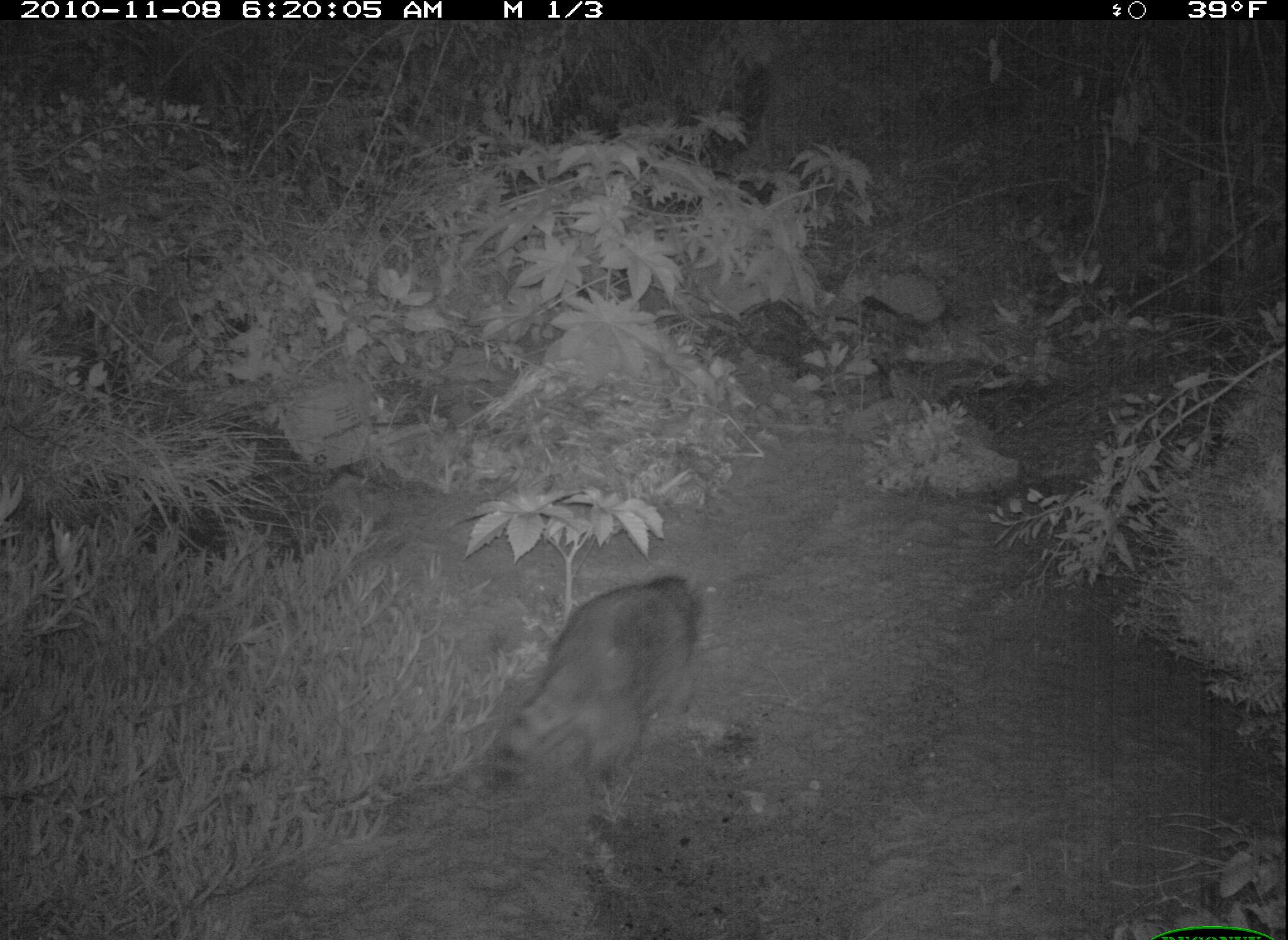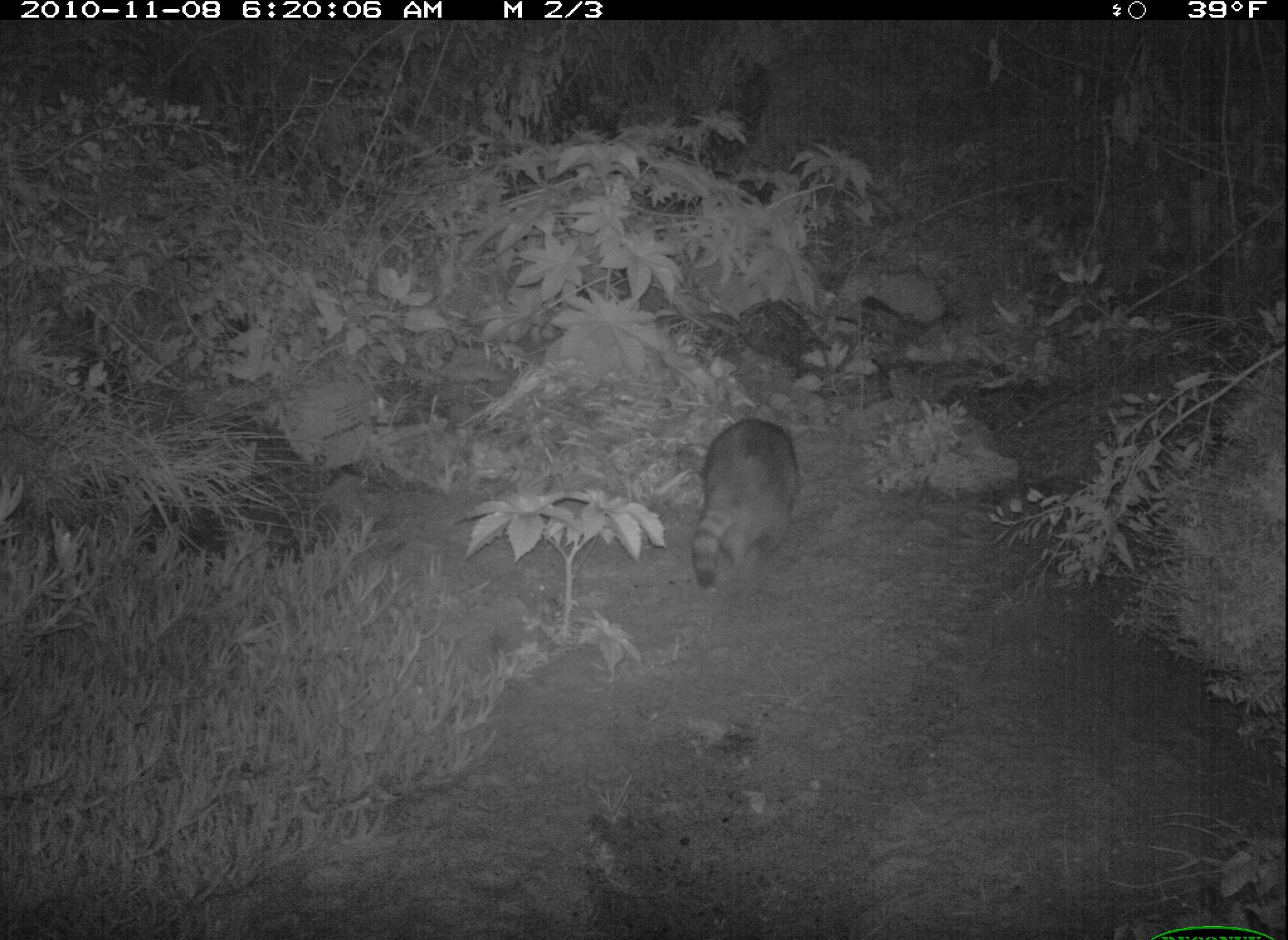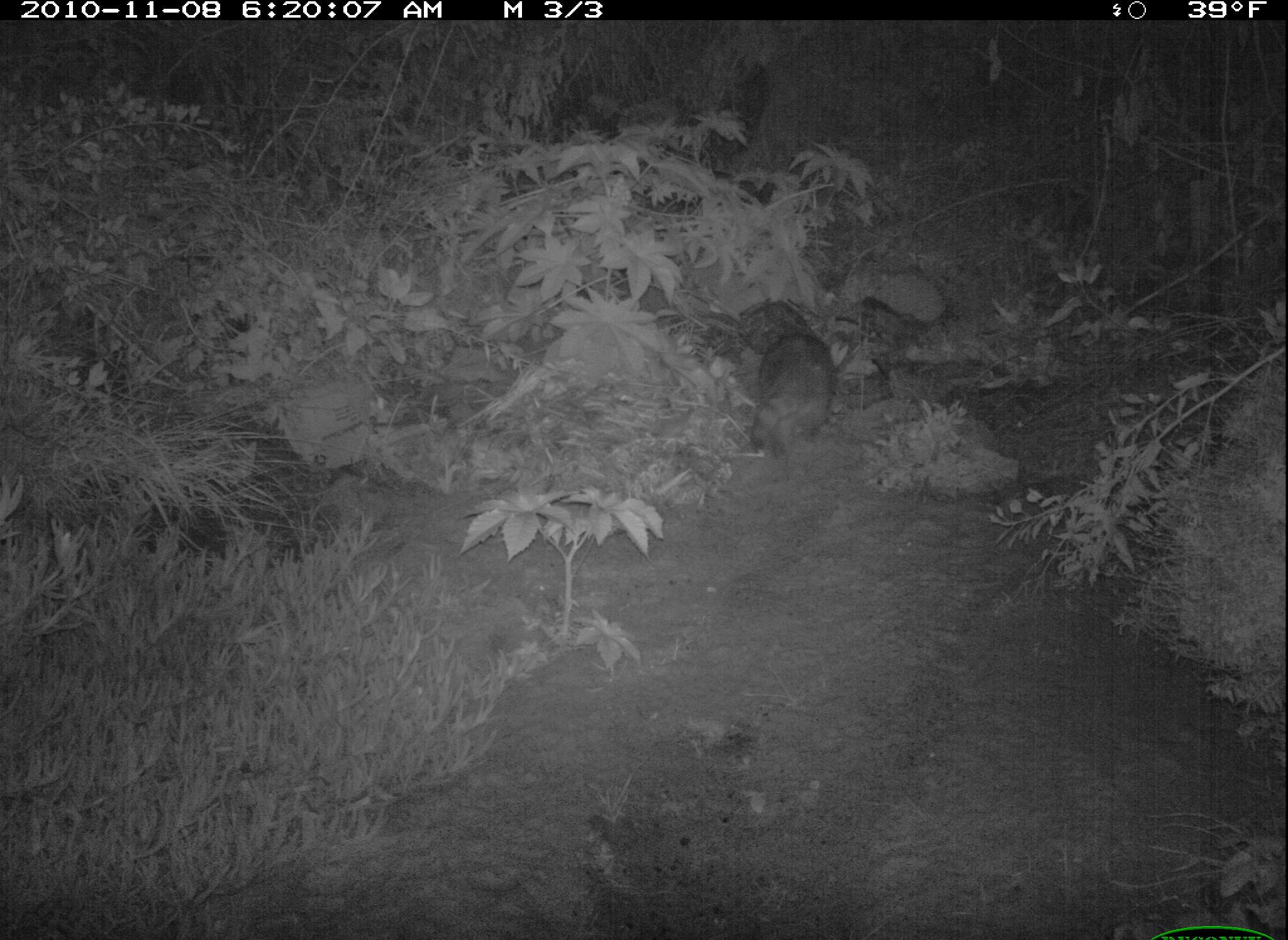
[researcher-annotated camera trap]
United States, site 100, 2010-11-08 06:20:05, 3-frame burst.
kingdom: Animalia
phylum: Chordata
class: Mammalia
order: Carnivora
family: Procyonidae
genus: Procyon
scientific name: Procyon lotor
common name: raccoon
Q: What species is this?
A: Raccoon (Procyon lotor).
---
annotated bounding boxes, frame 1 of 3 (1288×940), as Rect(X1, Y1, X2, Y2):
raccoon: Rect(488, 561, 708, 813)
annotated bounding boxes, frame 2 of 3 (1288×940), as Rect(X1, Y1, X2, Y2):
raccoon: Rect(686, 414, 810, 594)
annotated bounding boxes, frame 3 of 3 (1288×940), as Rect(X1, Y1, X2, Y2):
raccoon: Rect(736, 324, 843, 474)